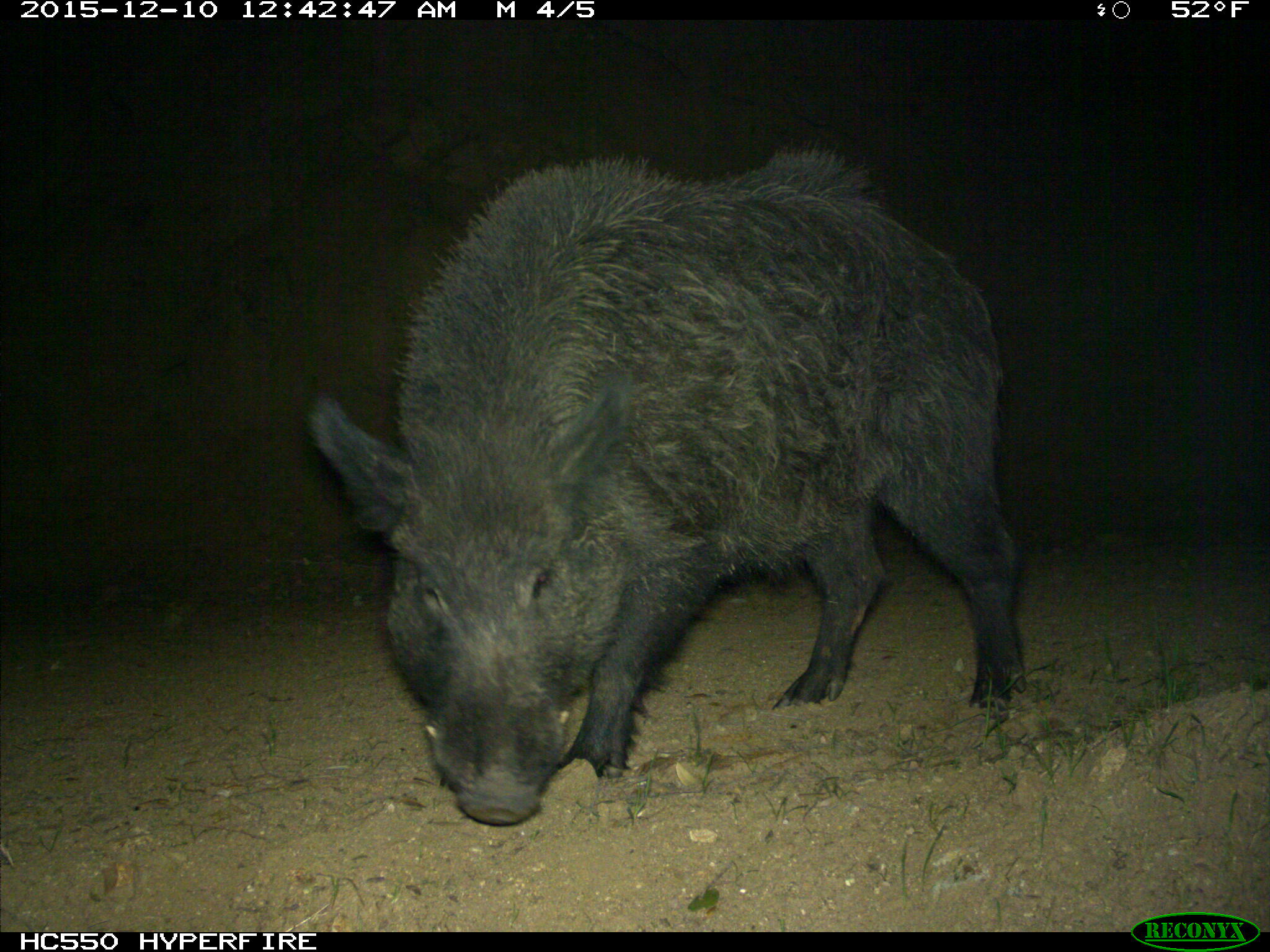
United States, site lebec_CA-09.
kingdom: Animalia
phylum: Chordata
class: Mammalia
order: Artiodactyla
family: Suidae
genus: Sus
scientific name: Sus scrofa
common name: wild boar